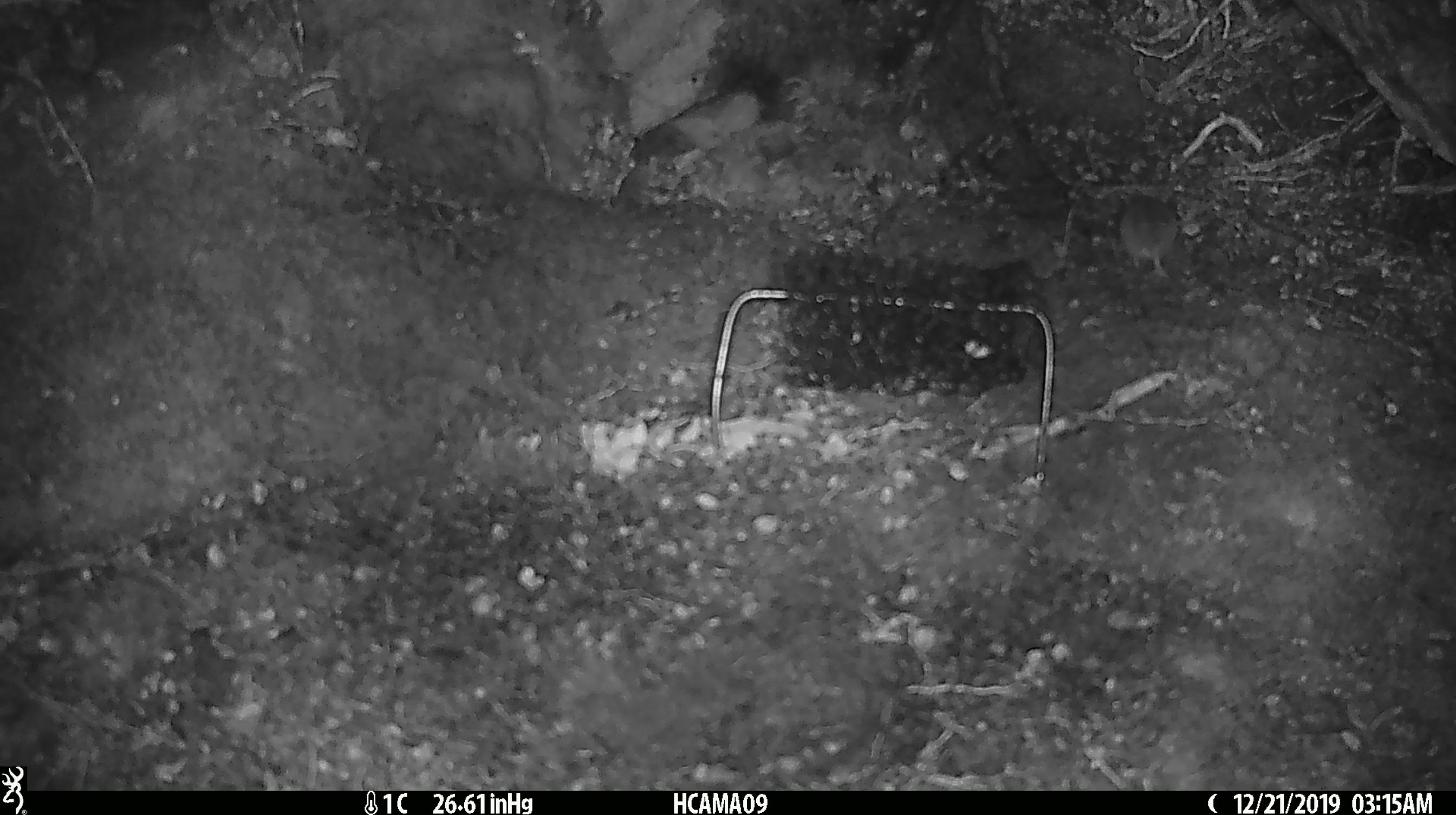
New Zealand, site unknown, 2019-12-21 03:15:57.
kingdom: Animalia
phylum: Chordata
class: Mammalia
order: Rodentia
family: Muridae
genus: Mus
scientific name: Mus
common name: mouse